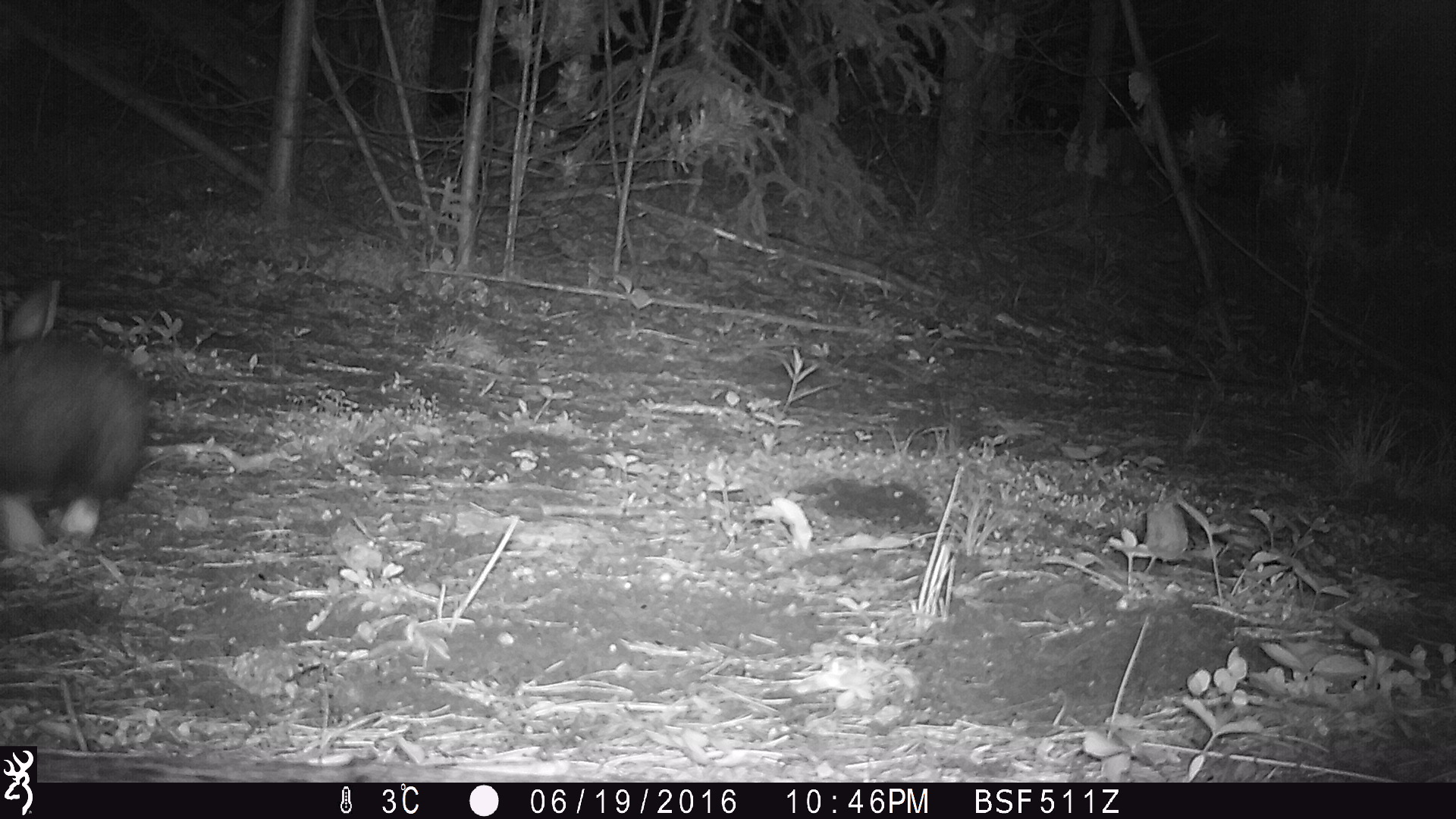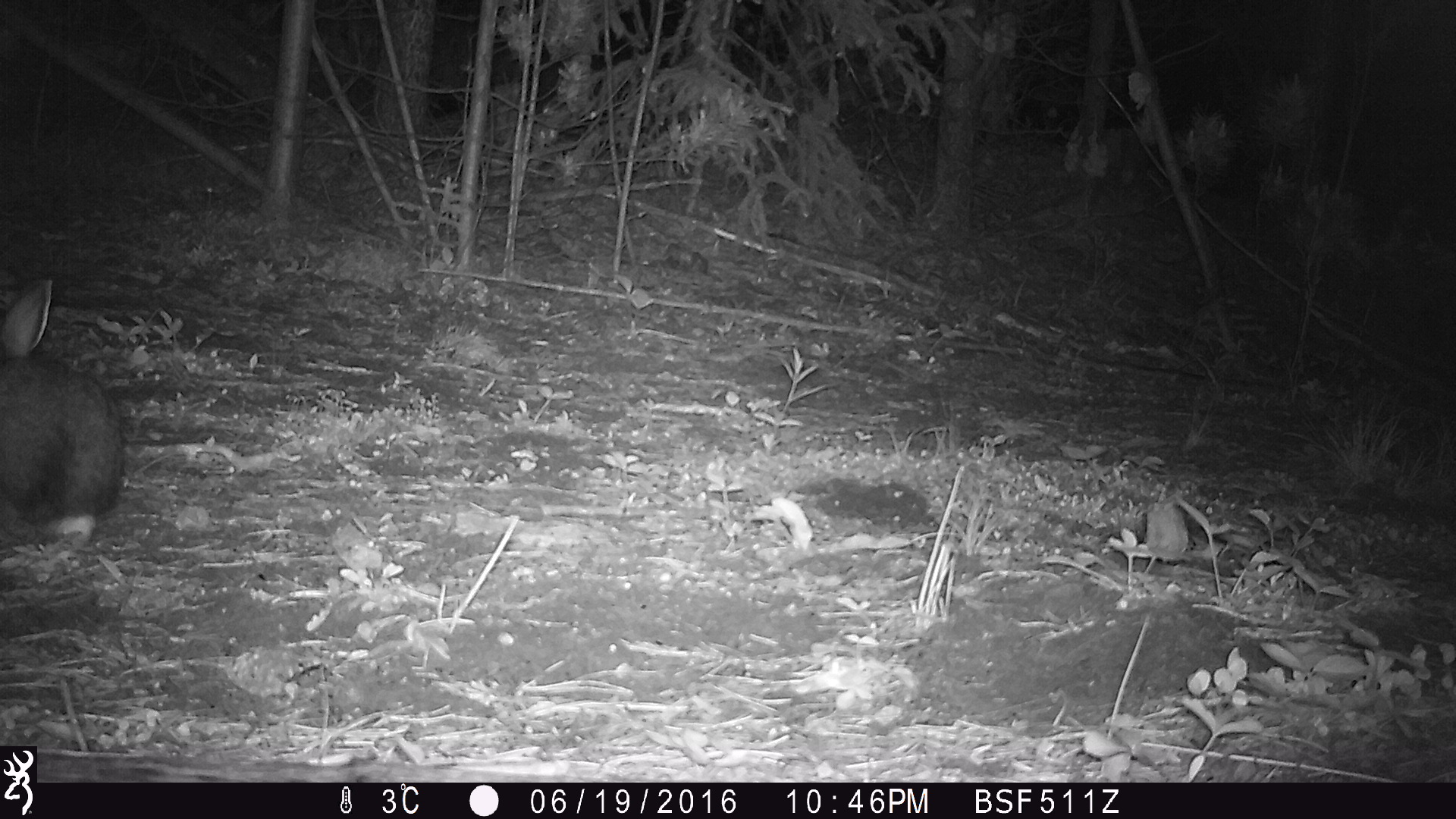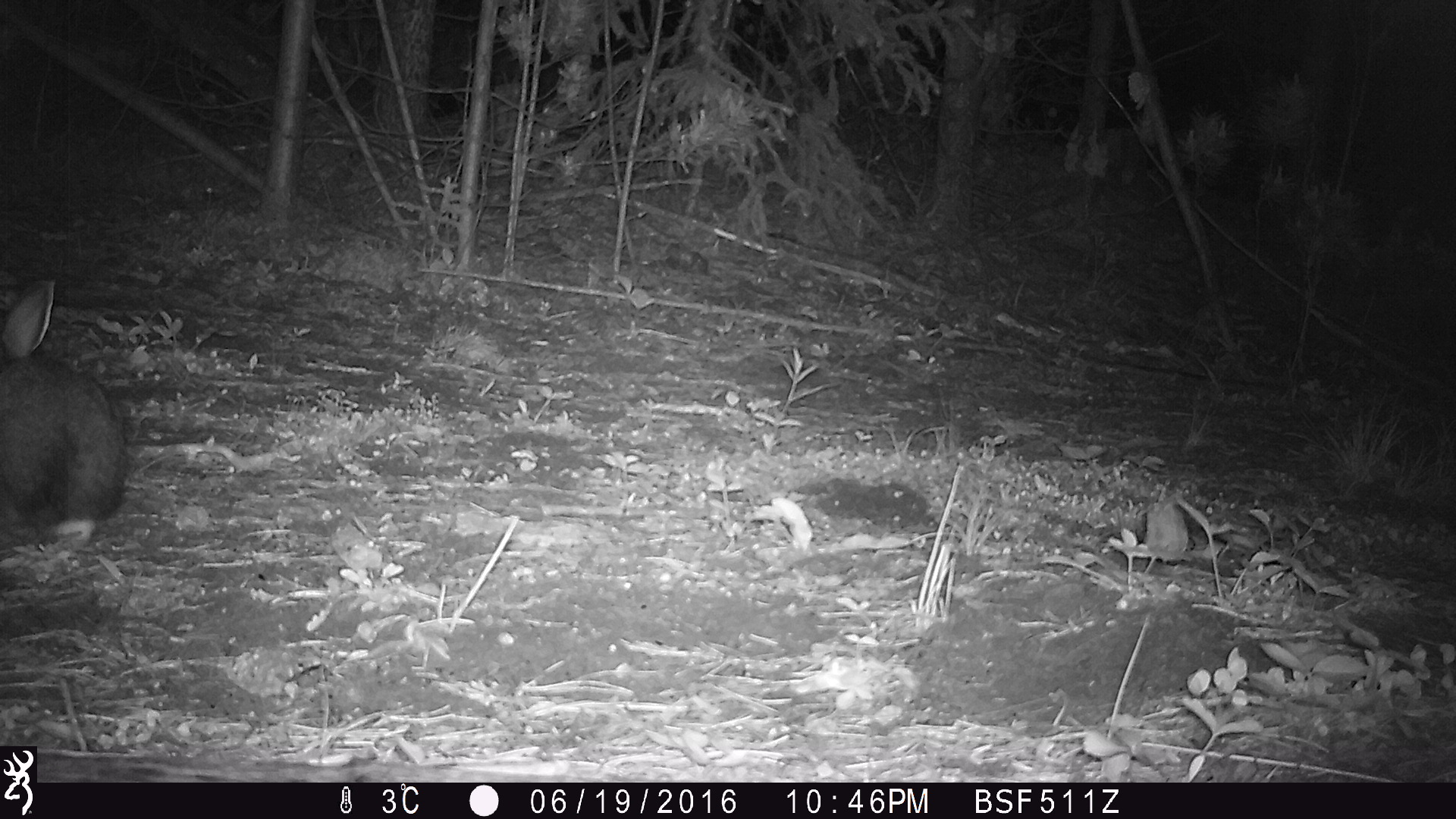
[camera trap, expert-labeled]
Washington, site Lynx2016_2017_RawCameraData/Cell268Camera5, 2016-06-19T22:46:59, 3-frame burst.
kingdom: Animalia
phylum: Chordata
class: Mammalia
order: Lagomorpha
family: Leporidae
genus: Lepus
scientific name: Lepus americanus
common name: snowshoe hare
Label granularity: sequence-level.